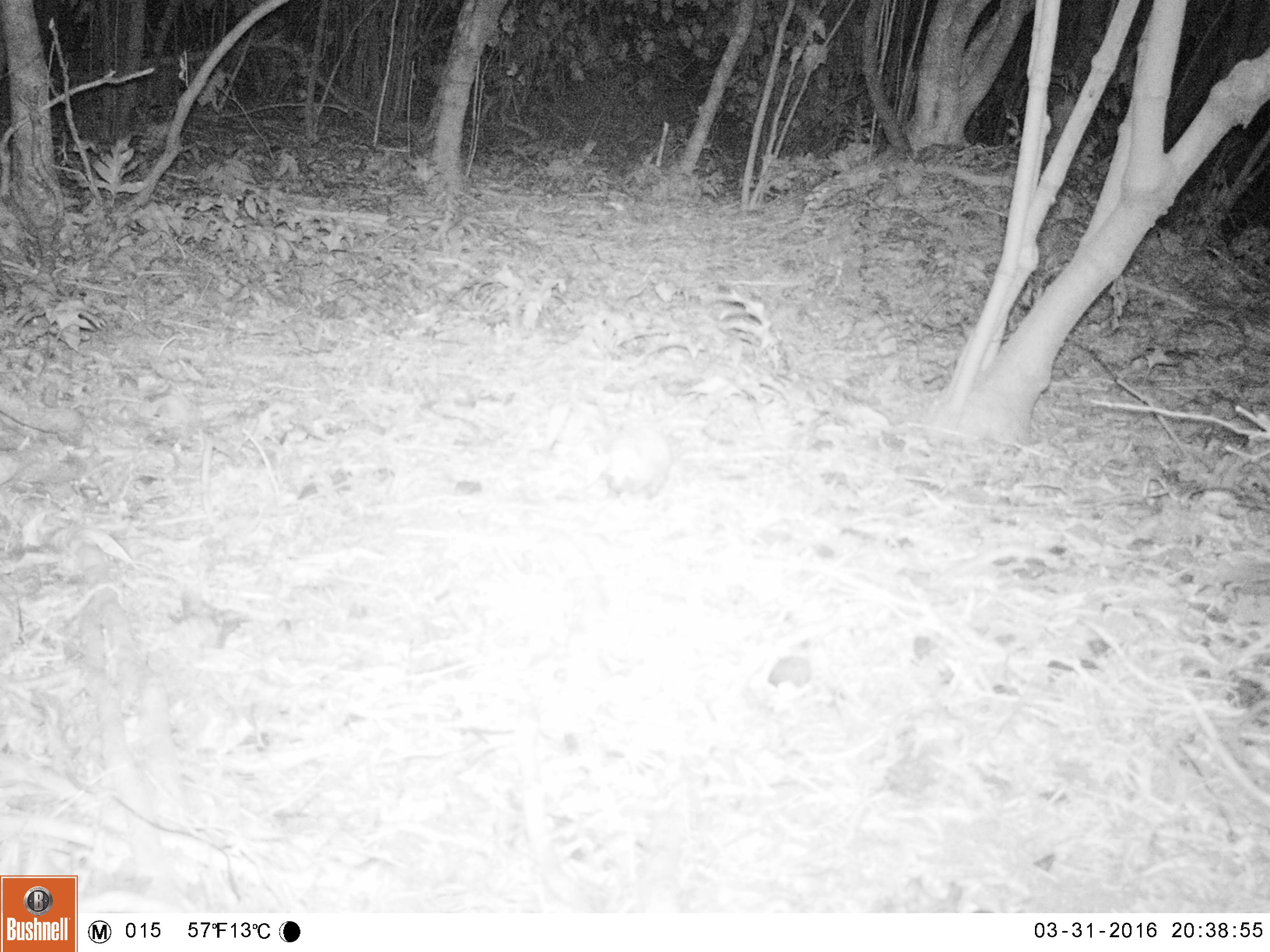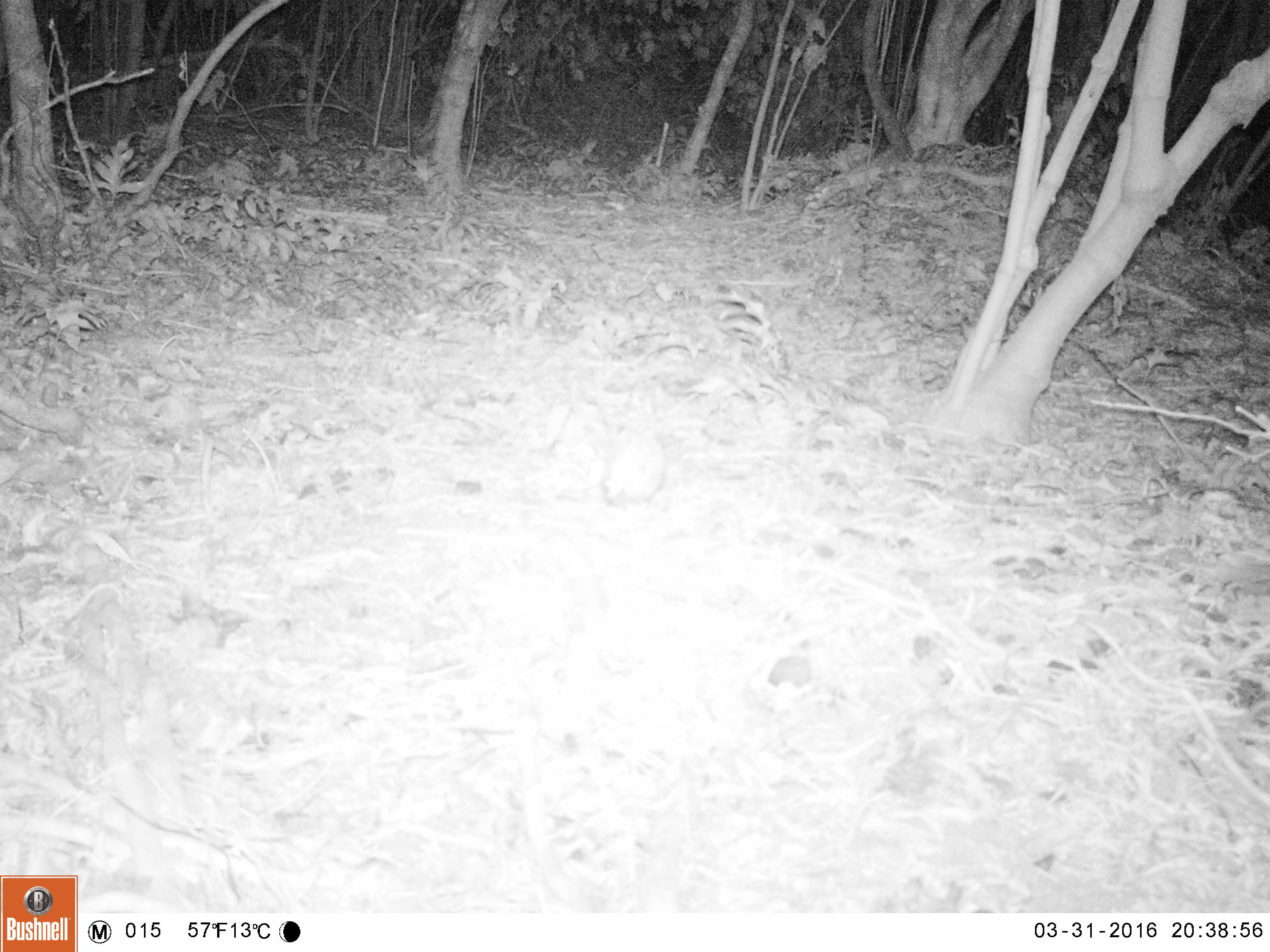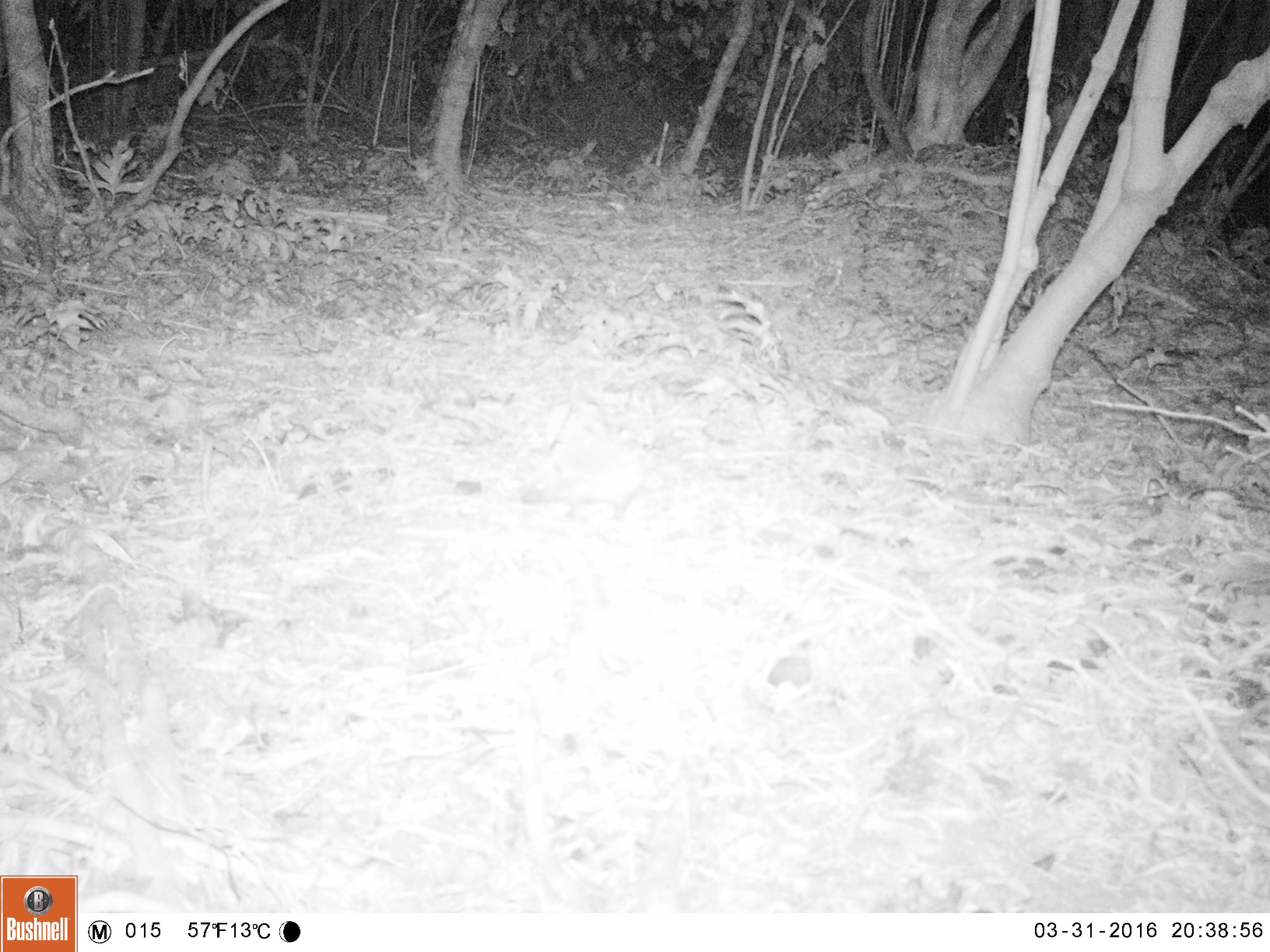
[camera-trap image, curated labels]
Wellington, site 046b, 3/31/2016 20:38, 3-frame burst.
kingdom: Animalia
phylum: Chordata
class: Mammalia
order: Eulipotyphla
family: Erinaceidae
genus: Erinaceus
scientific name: Erinaceus europaeus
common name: hedgehog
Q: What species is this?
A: Hedgehog (Erinaceus europaeus).